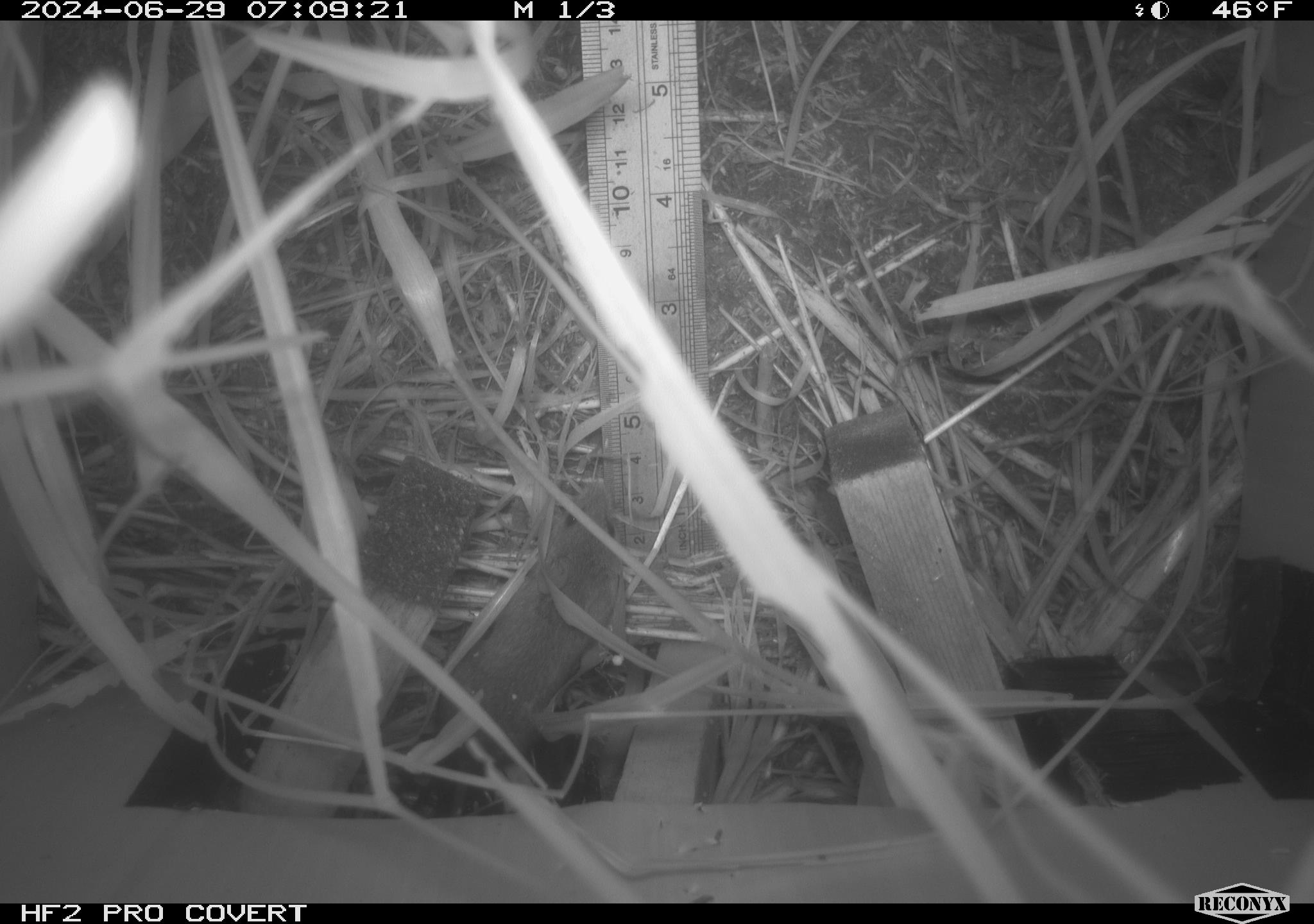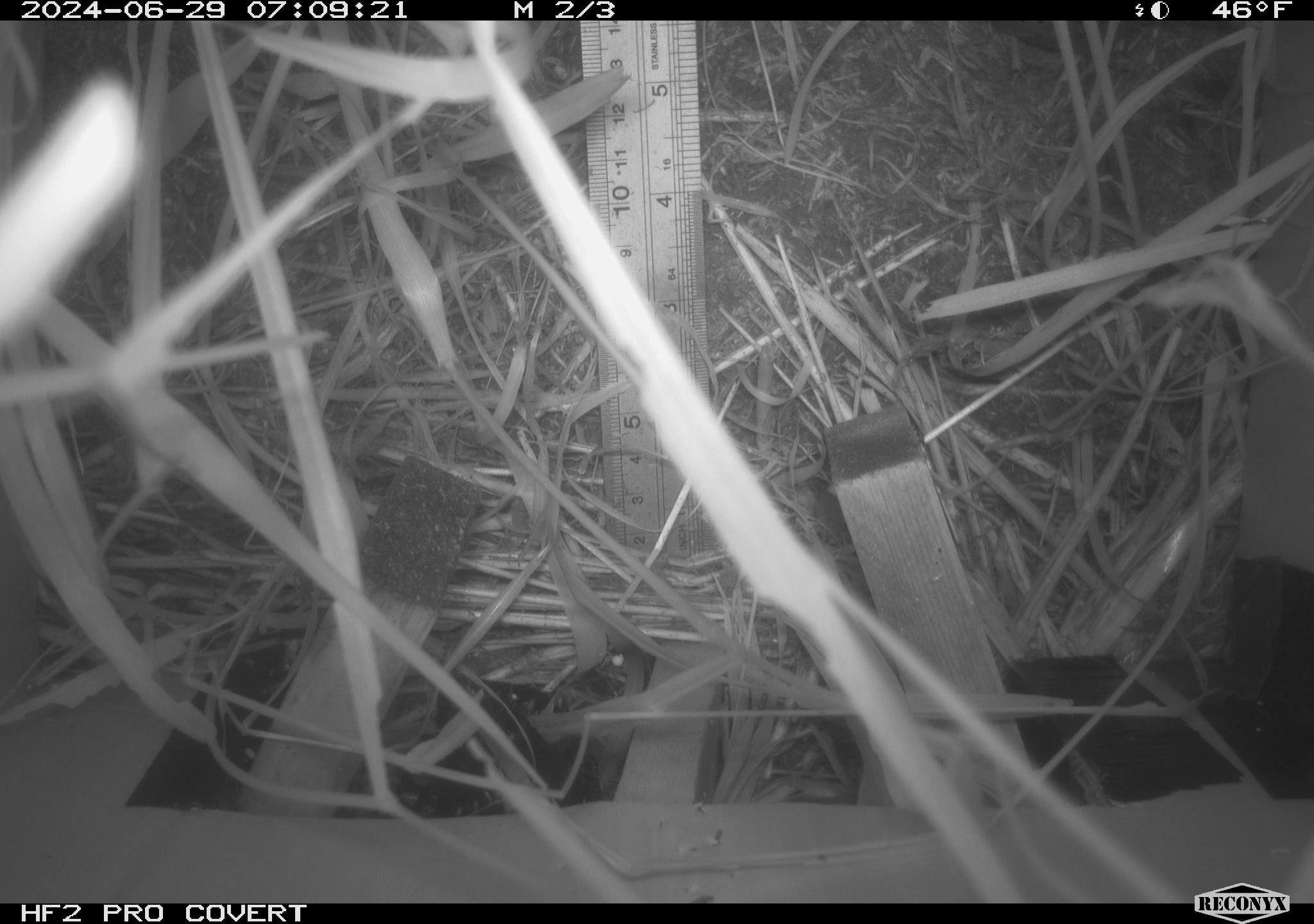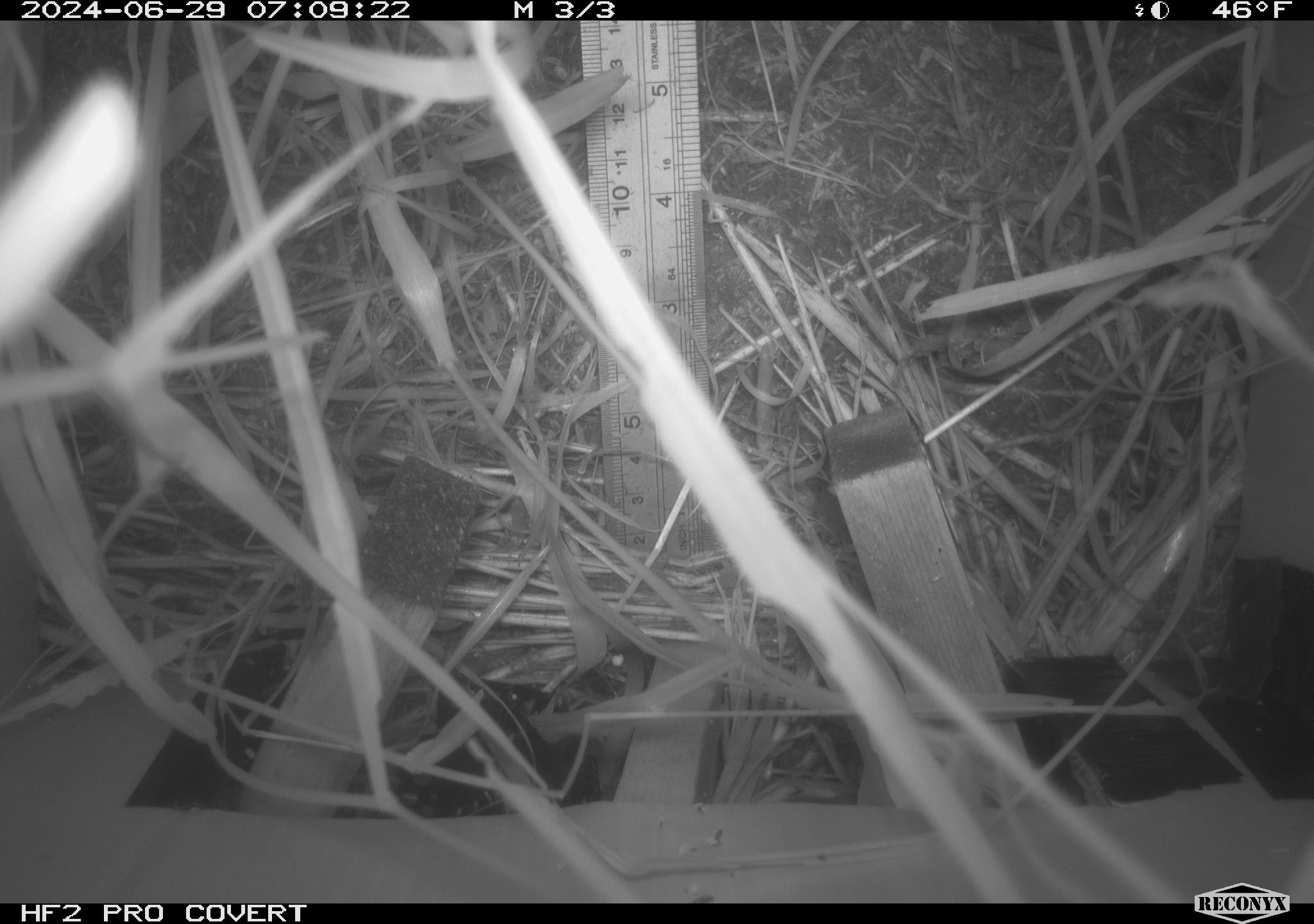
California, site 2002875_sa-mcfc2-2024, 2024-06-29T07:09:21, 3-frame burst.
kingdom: Animalia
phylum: Chordata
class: Mammalia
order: Rodentia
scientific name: Rodentia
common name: rodent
Rodent (Rodentia).